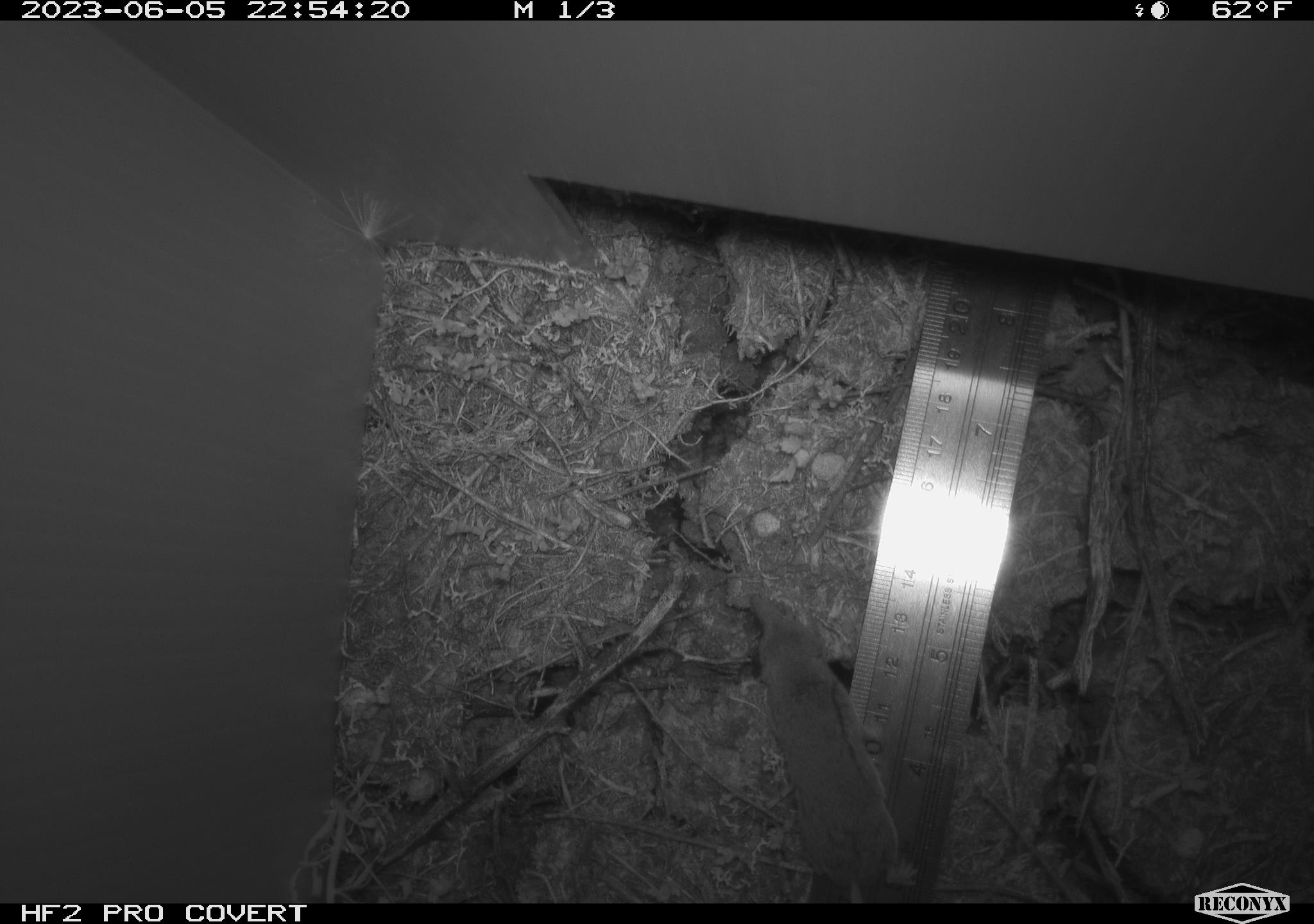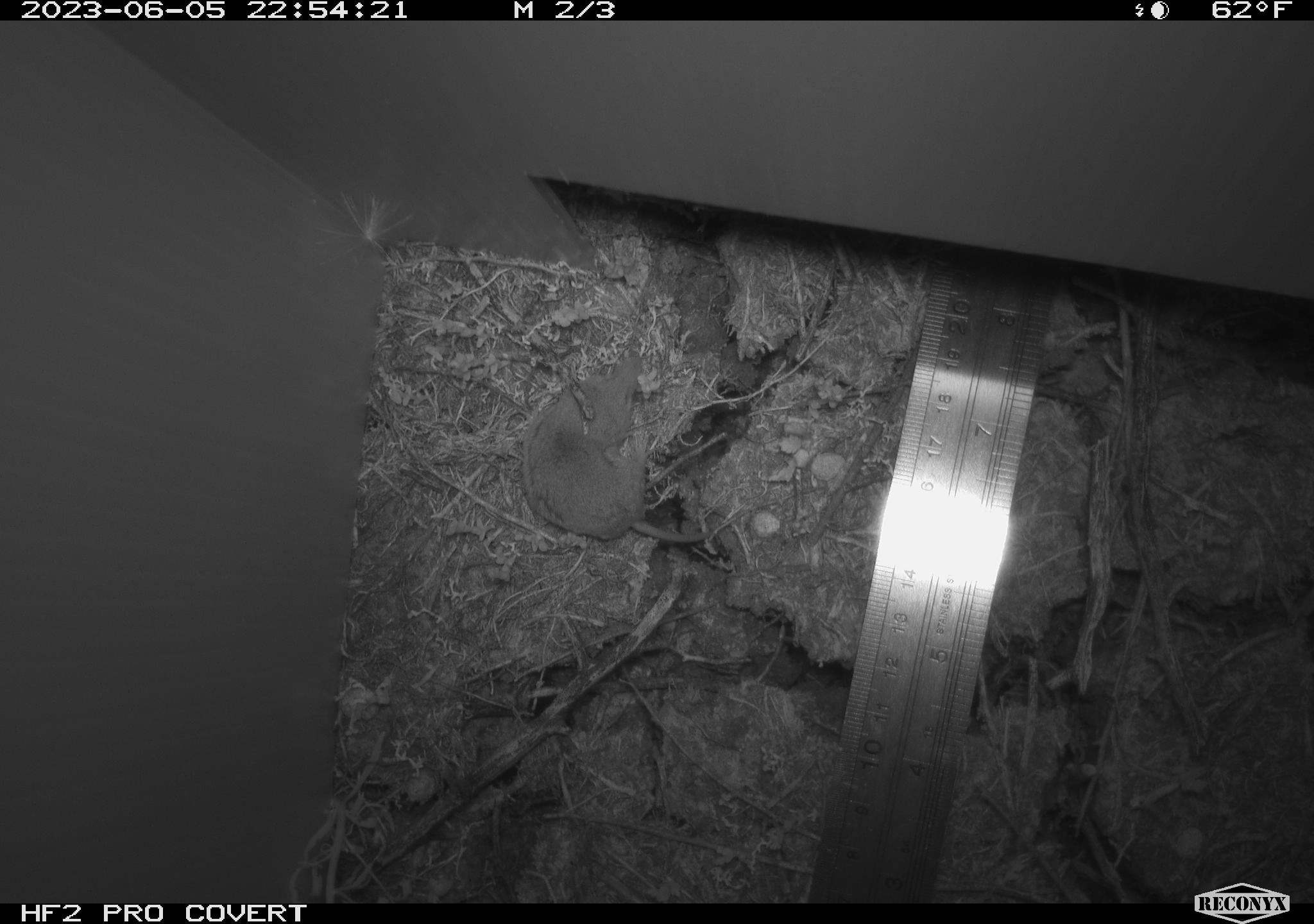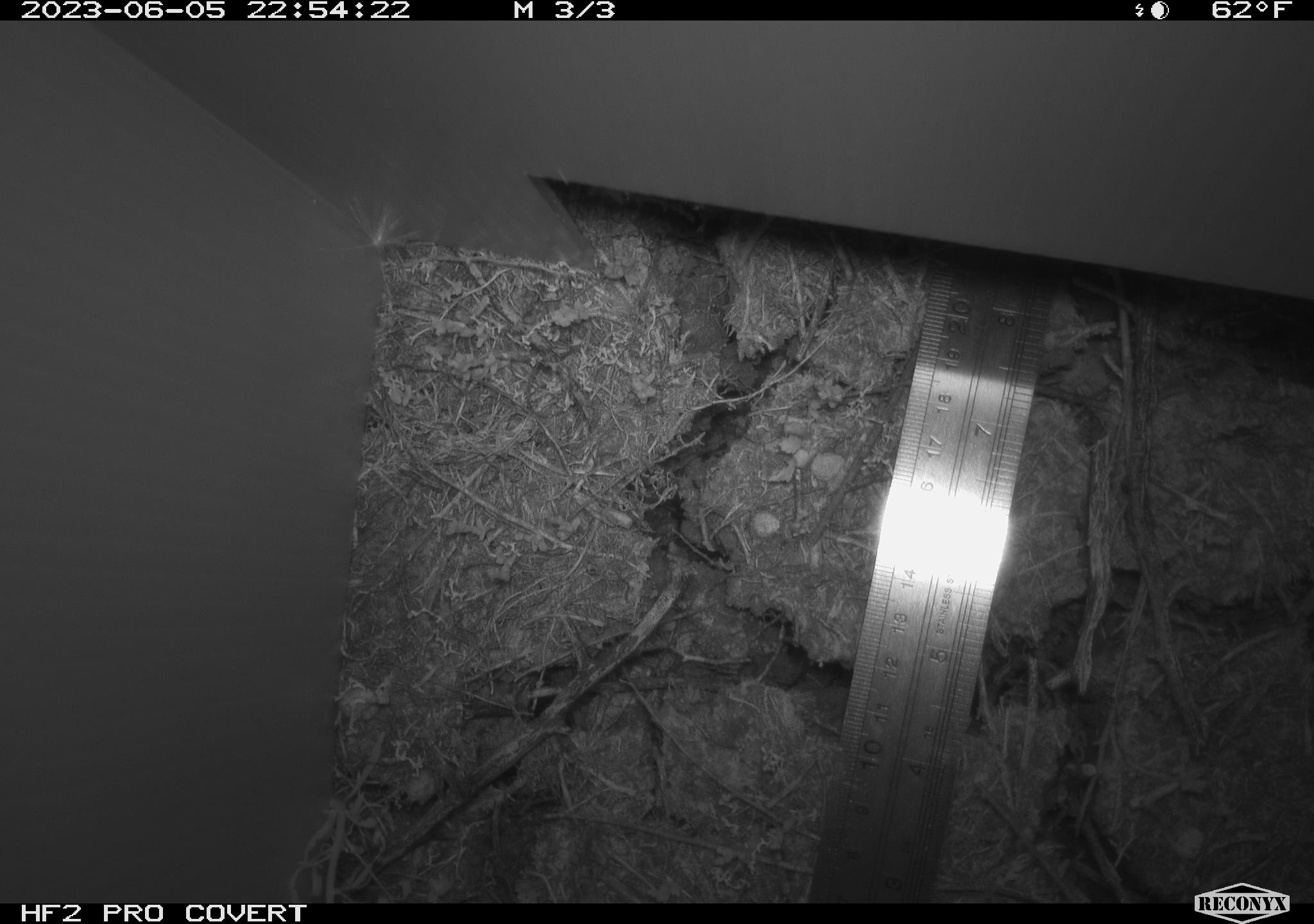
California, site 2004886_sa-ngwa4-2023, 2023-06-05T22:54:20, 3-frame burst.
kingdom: Animalia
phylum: Chordata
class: Mammalia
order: Rodentia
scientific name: Rodentia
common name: mouse species